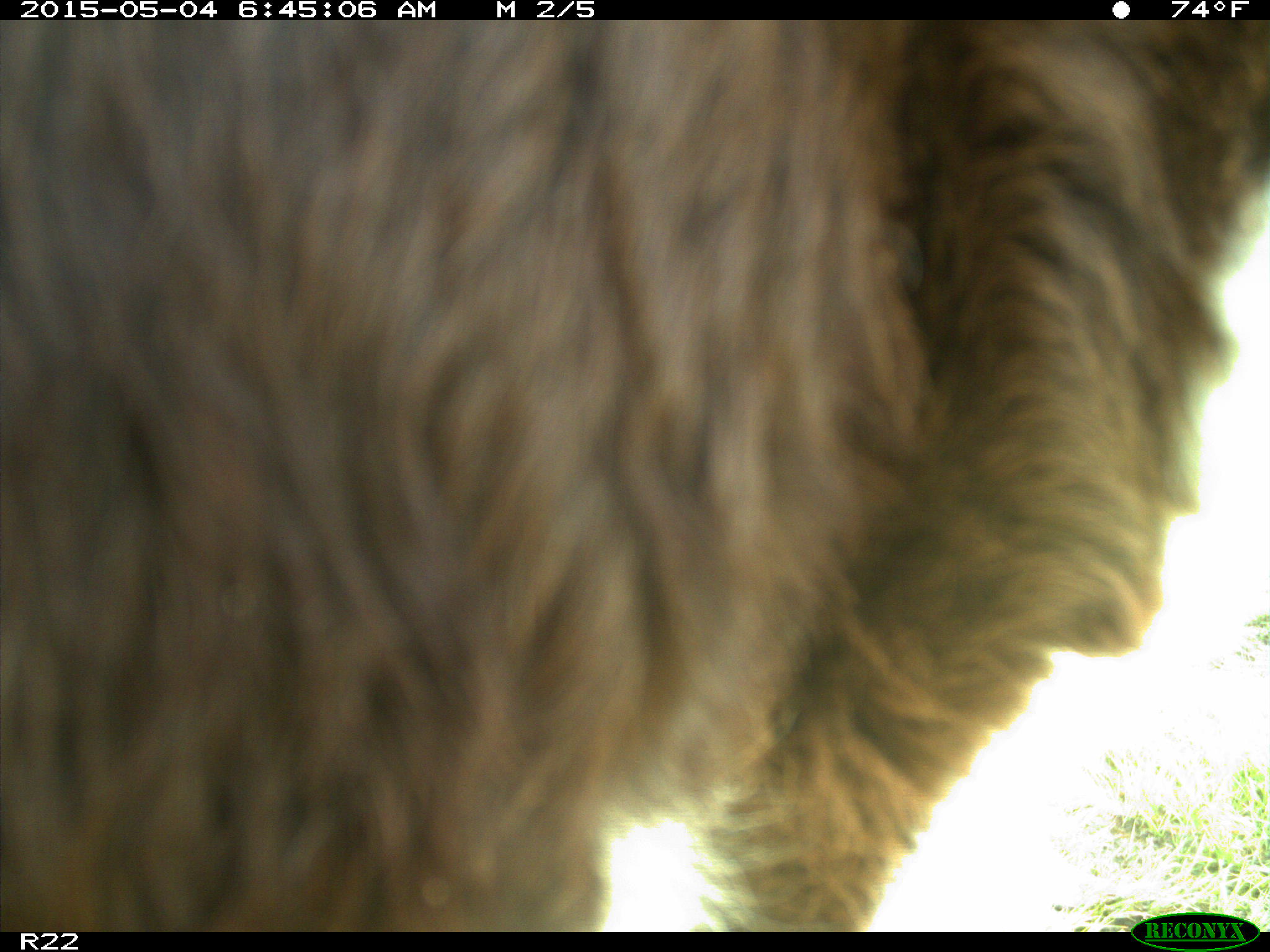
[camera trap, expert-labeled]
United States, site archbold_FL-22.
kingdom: Animalia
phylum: Chordata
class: Mammalia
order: Artiodactyla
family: Bovidae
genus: Bos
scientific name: Bos taurus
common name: domestic cow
Bos taurus (domestic cow).